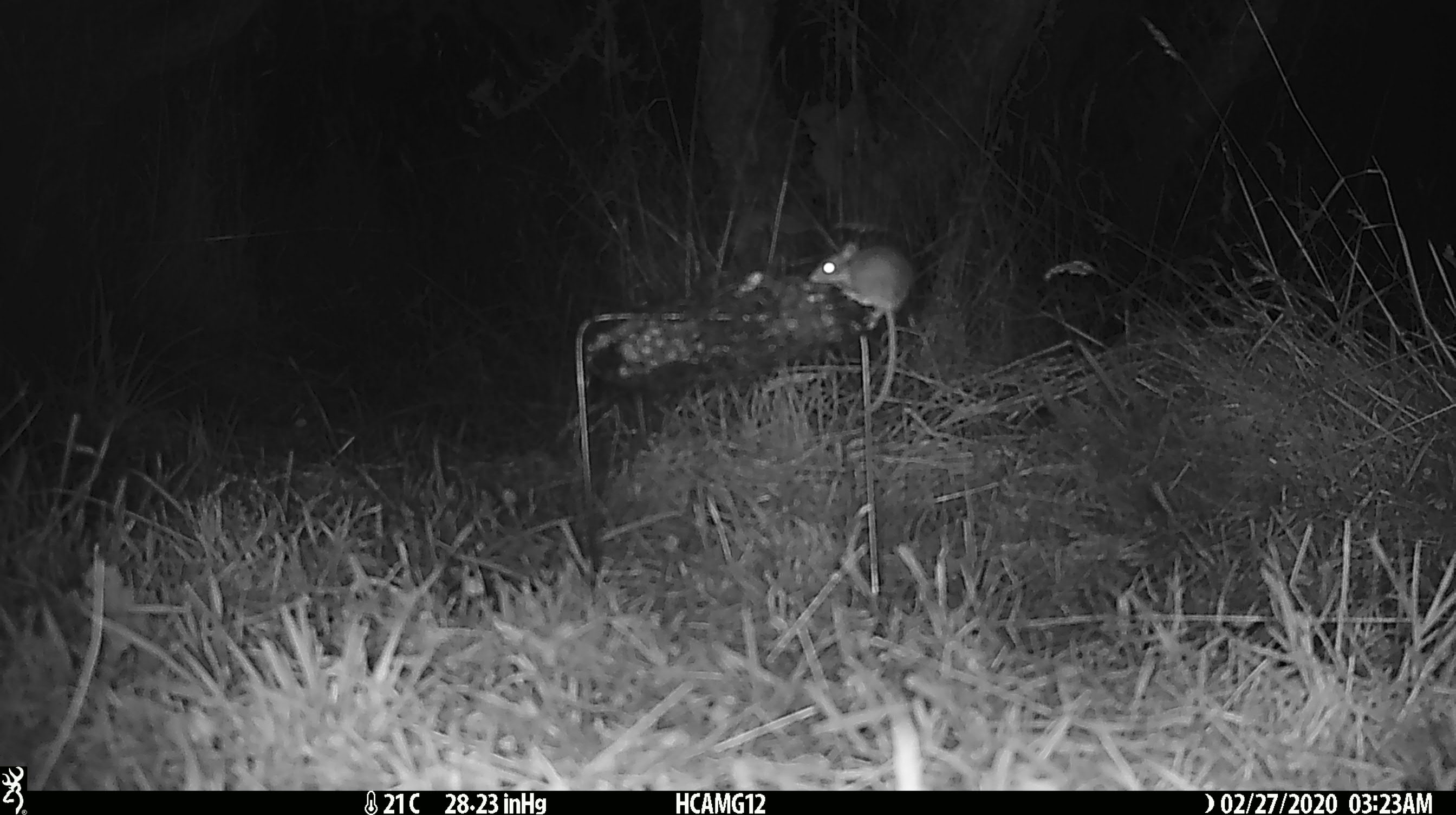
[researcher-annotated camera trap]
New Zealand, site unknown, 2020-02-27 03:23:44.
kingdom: Animalia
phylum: Chordata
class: Mammalia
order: Rodentia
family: Muridae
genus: Mus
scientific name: Mus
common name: mouse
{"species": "mouse (Mus)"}